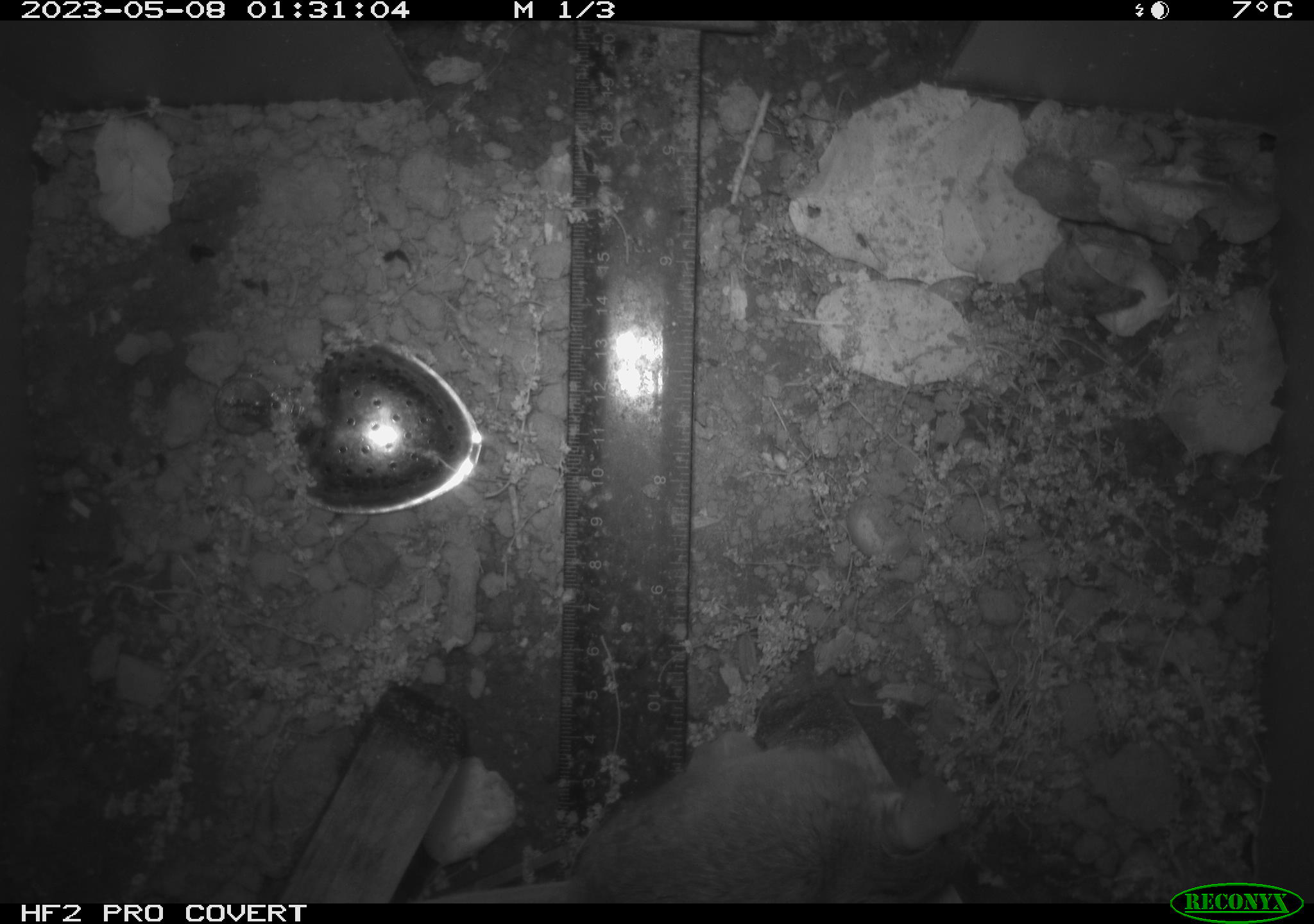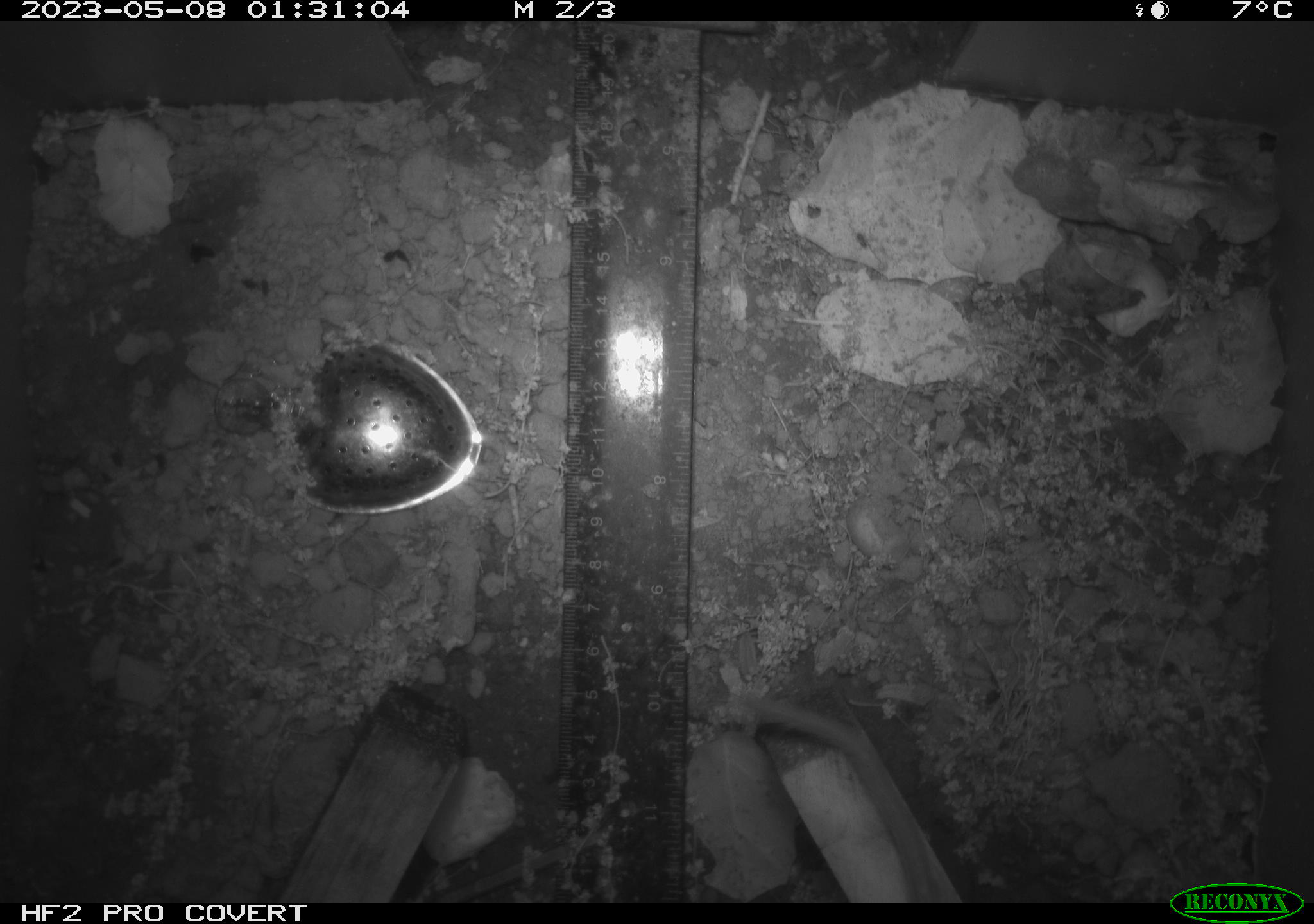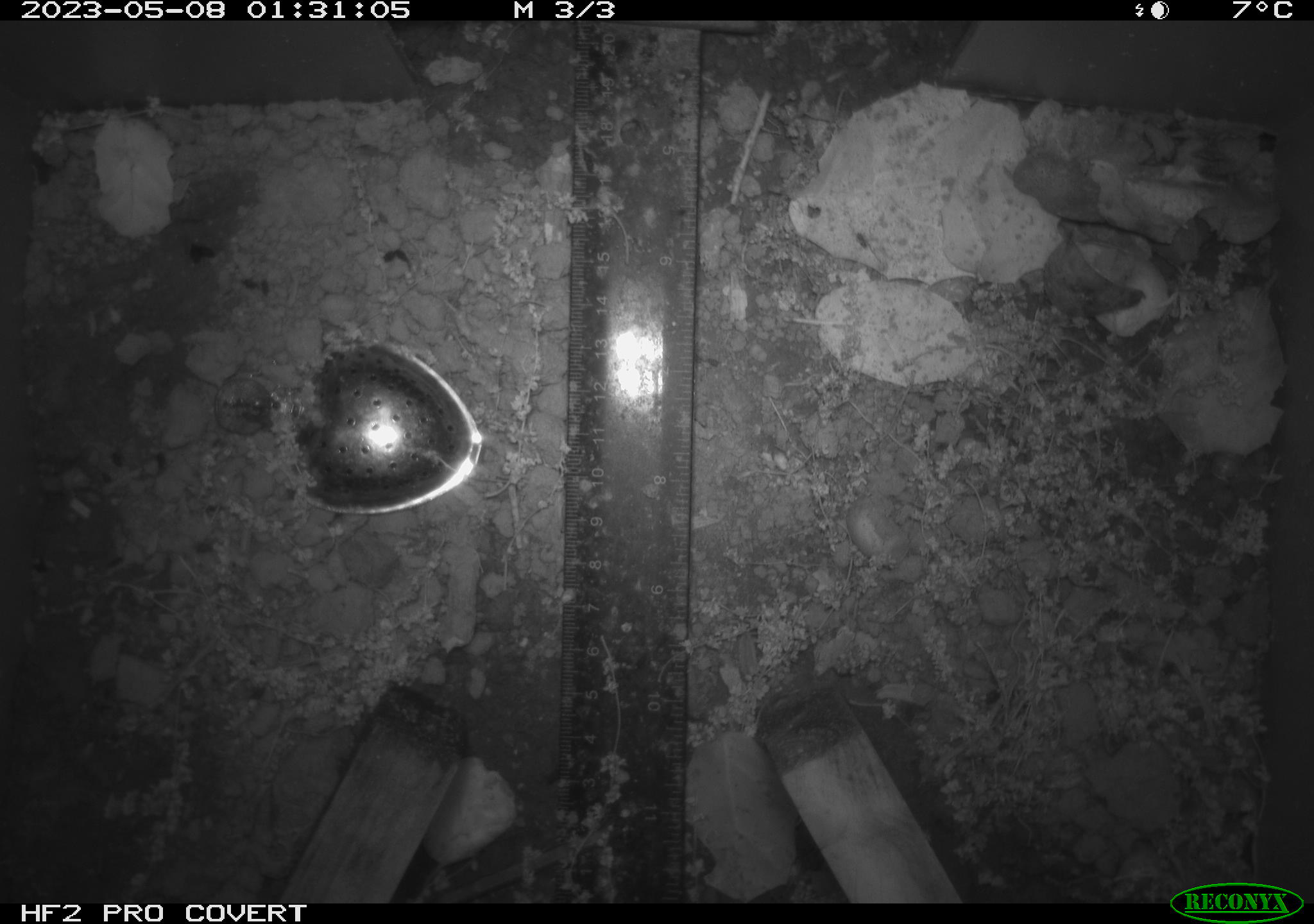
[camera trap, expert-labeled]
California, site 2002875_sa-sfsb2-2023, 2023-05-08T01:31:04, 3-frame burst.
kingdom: Animalia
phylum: Chordata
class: Mammalia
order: Rodentia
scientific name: Rodentia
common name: mouse species